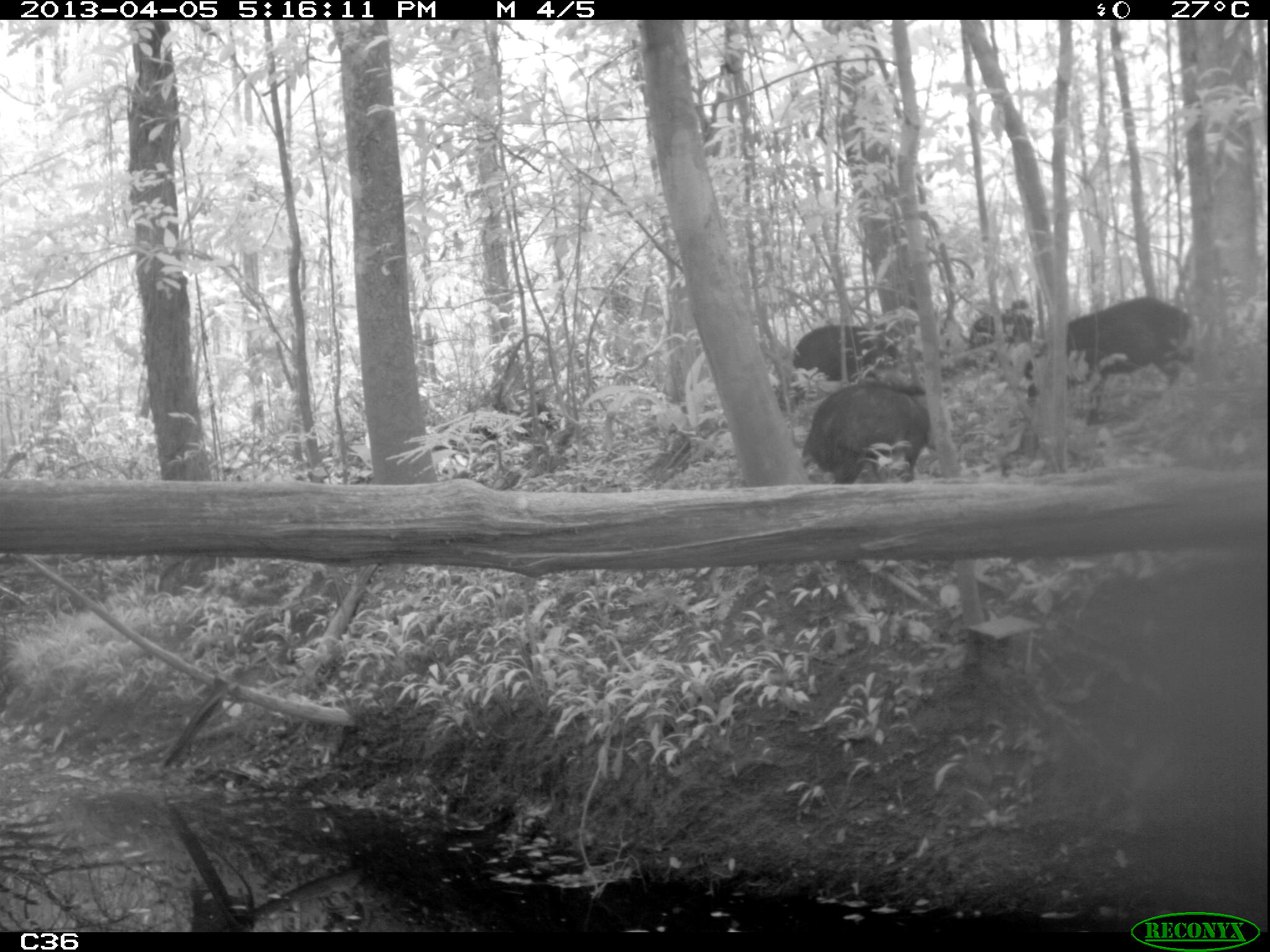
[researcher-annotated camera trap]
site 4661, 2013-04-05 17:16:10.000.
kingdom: Animalia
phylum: Chordata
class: Mammalia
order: Artiodactyla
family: Tayassuidae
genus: Tayassu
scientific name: Tayassu pecari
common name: white-lipped peccary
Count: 6.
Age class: adult.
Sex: male.